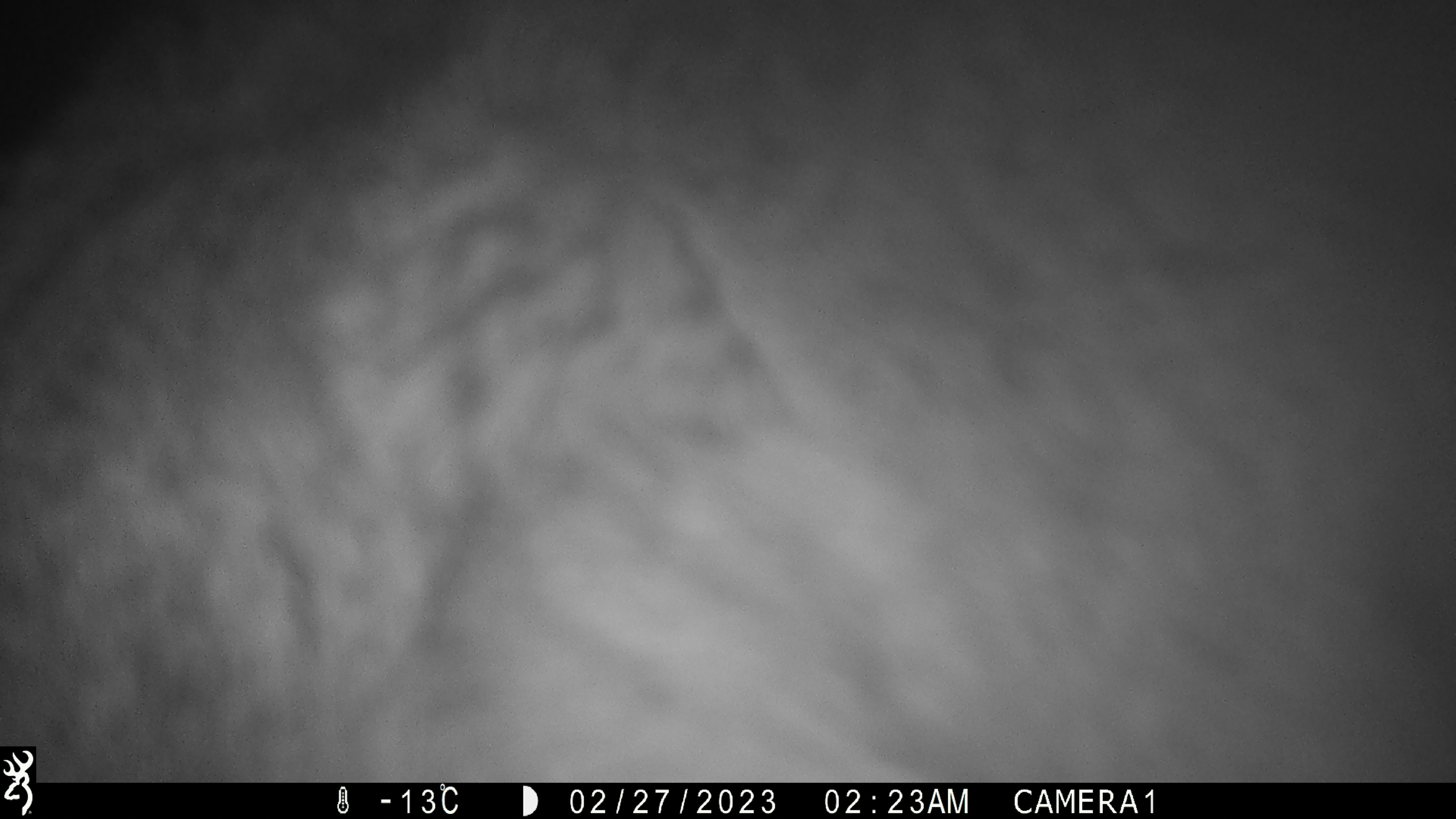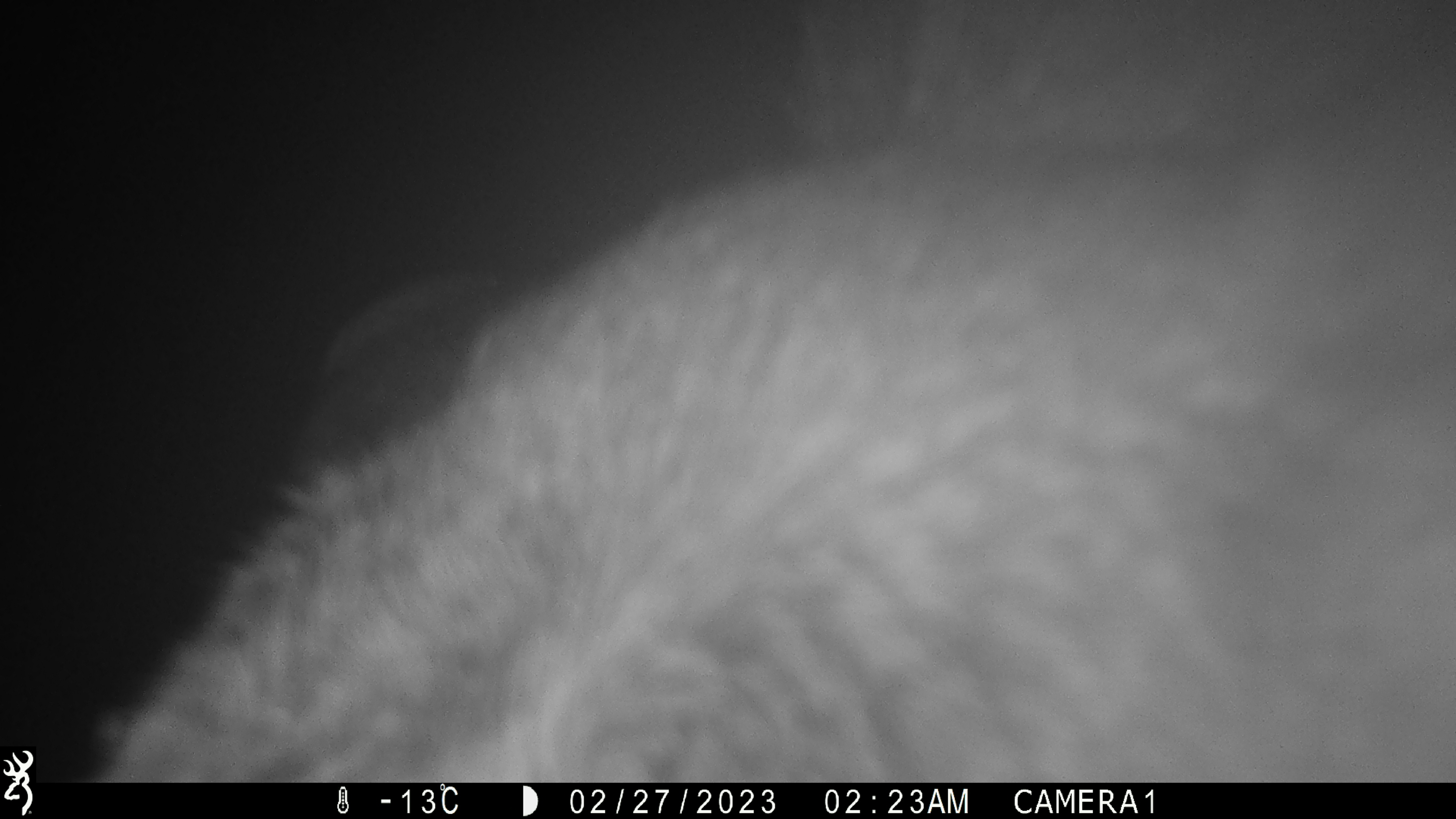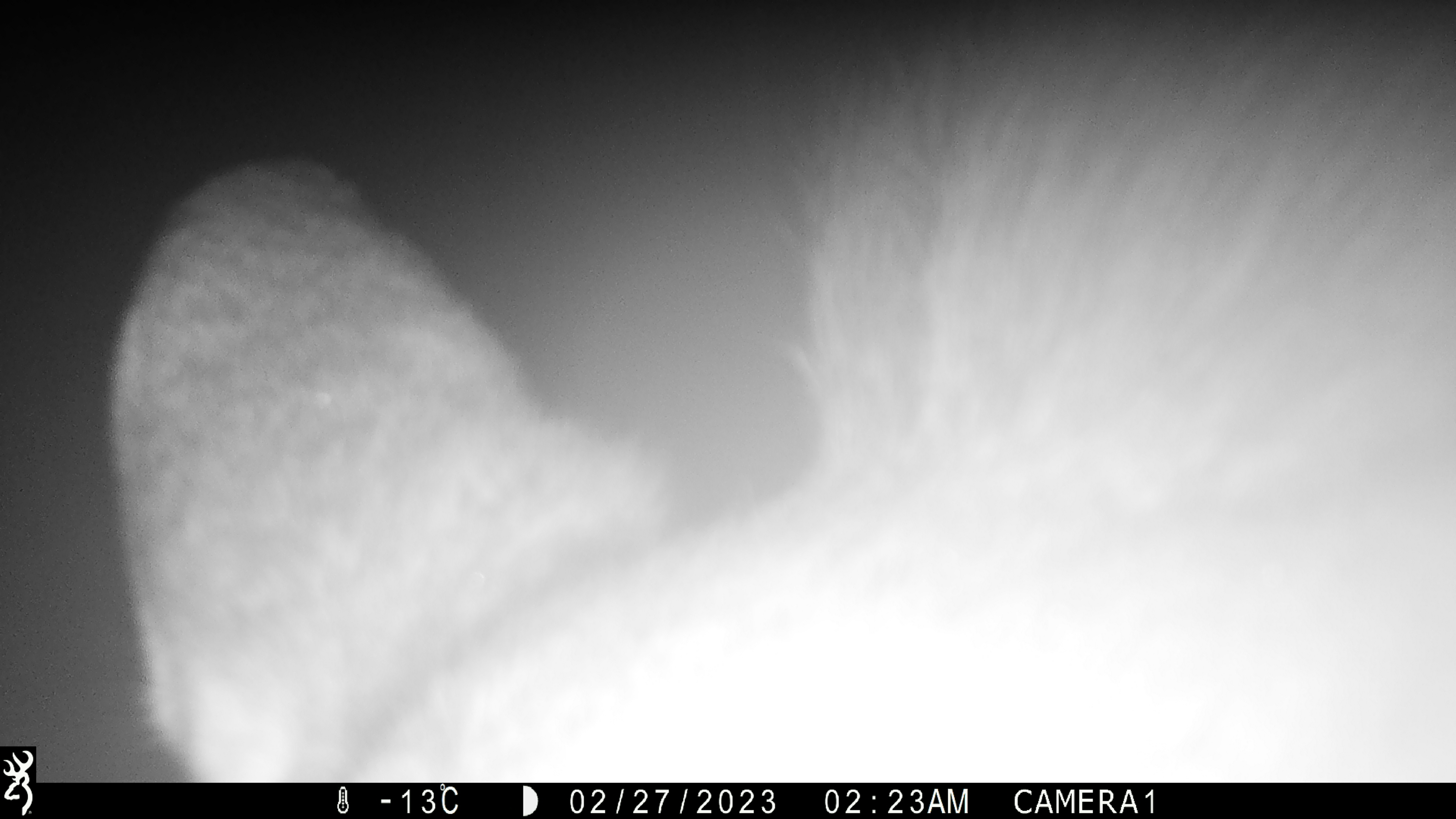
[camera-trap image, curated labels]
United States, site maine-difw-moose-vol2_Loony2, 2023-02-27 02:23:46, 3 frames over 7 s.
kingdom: Animalia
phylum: Chordata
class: Mammalia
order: Artiodactyla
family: Cervidae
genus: Alces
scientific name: Alces alces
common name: moose